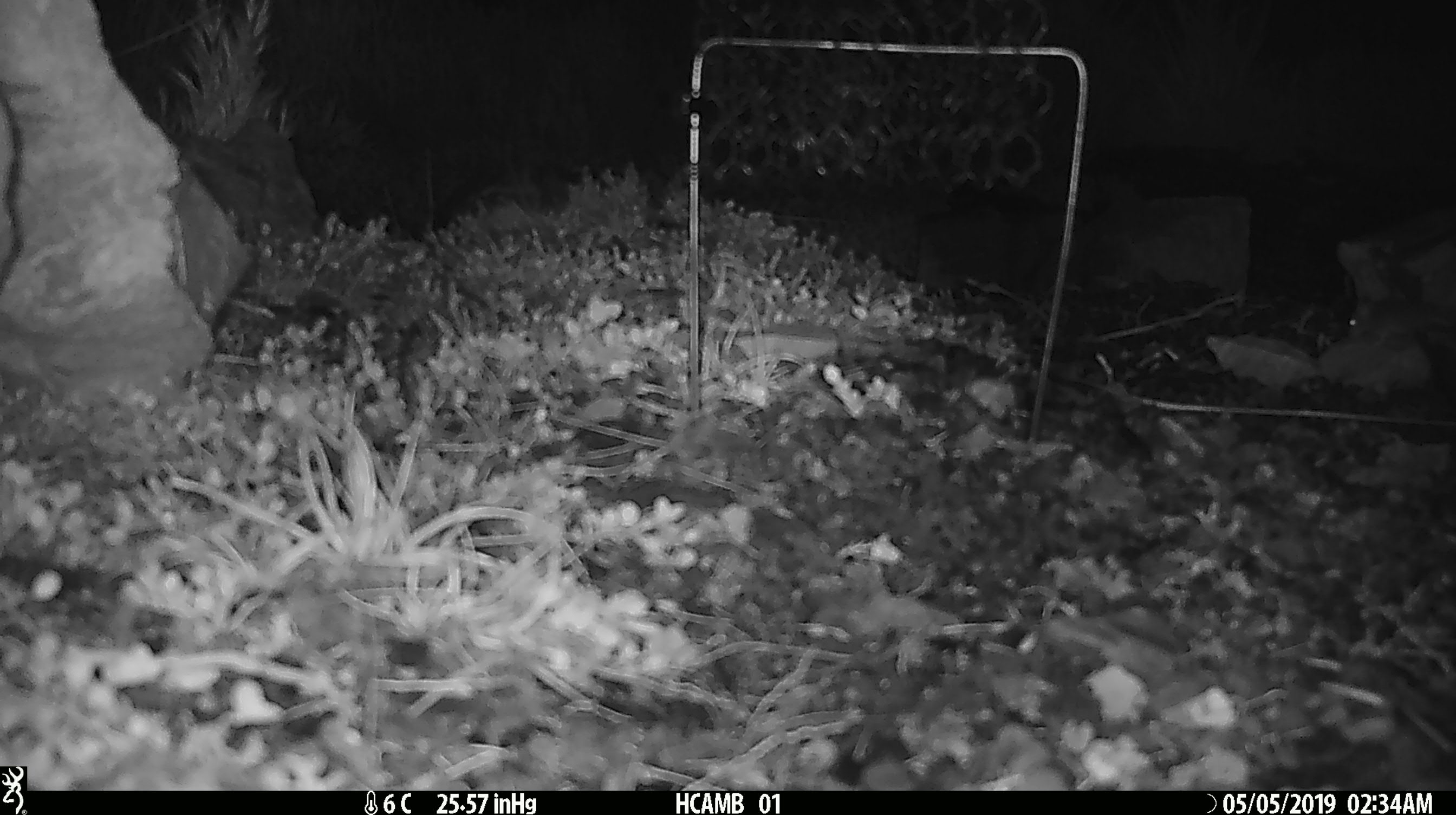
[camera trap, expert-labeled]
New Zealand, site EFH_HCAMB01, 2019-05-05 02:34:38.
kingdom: Animalia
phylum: Chordata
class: Mammalia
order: Rodentia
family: Muridae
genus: Mus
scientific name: Mus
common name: mouse